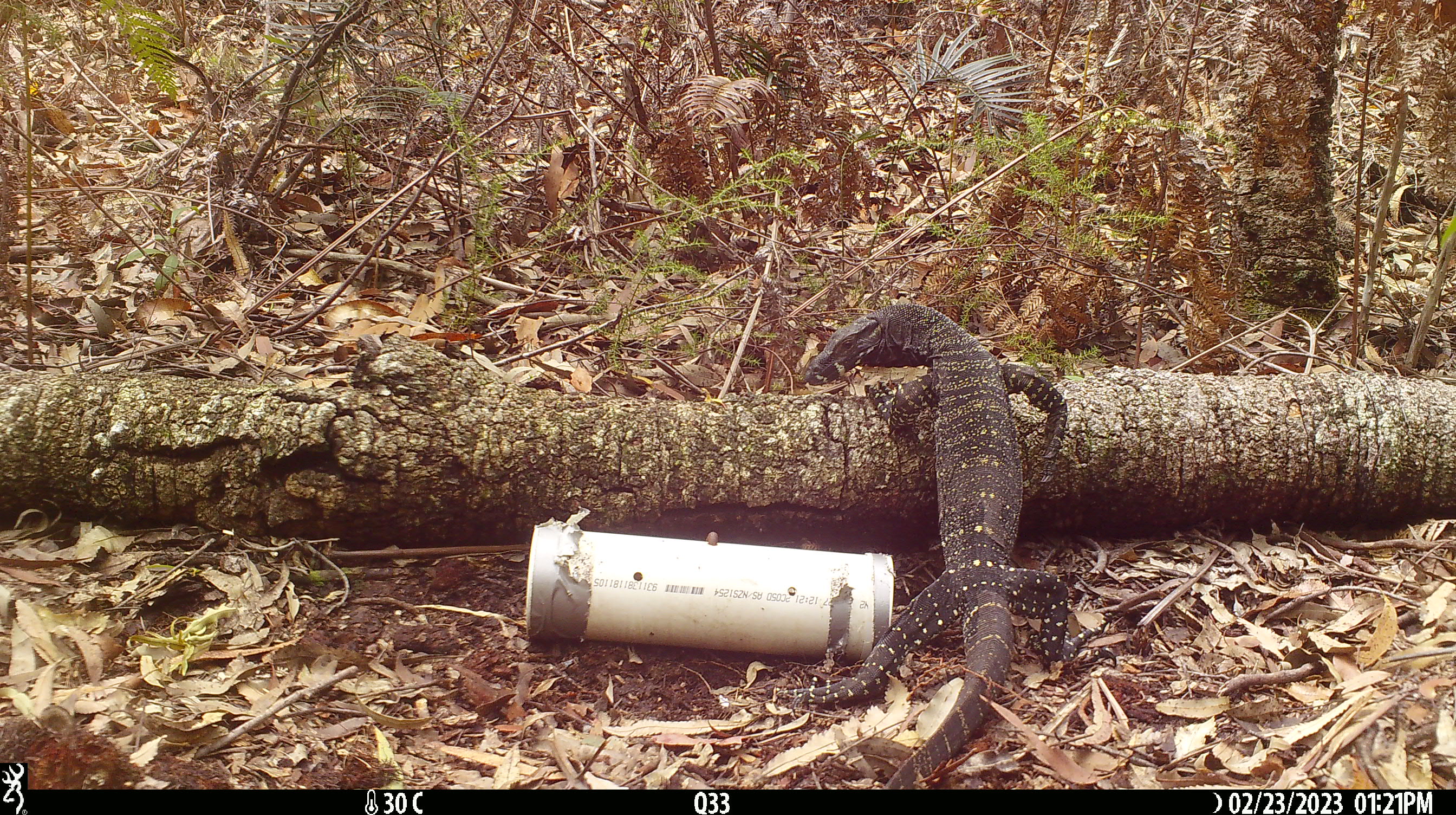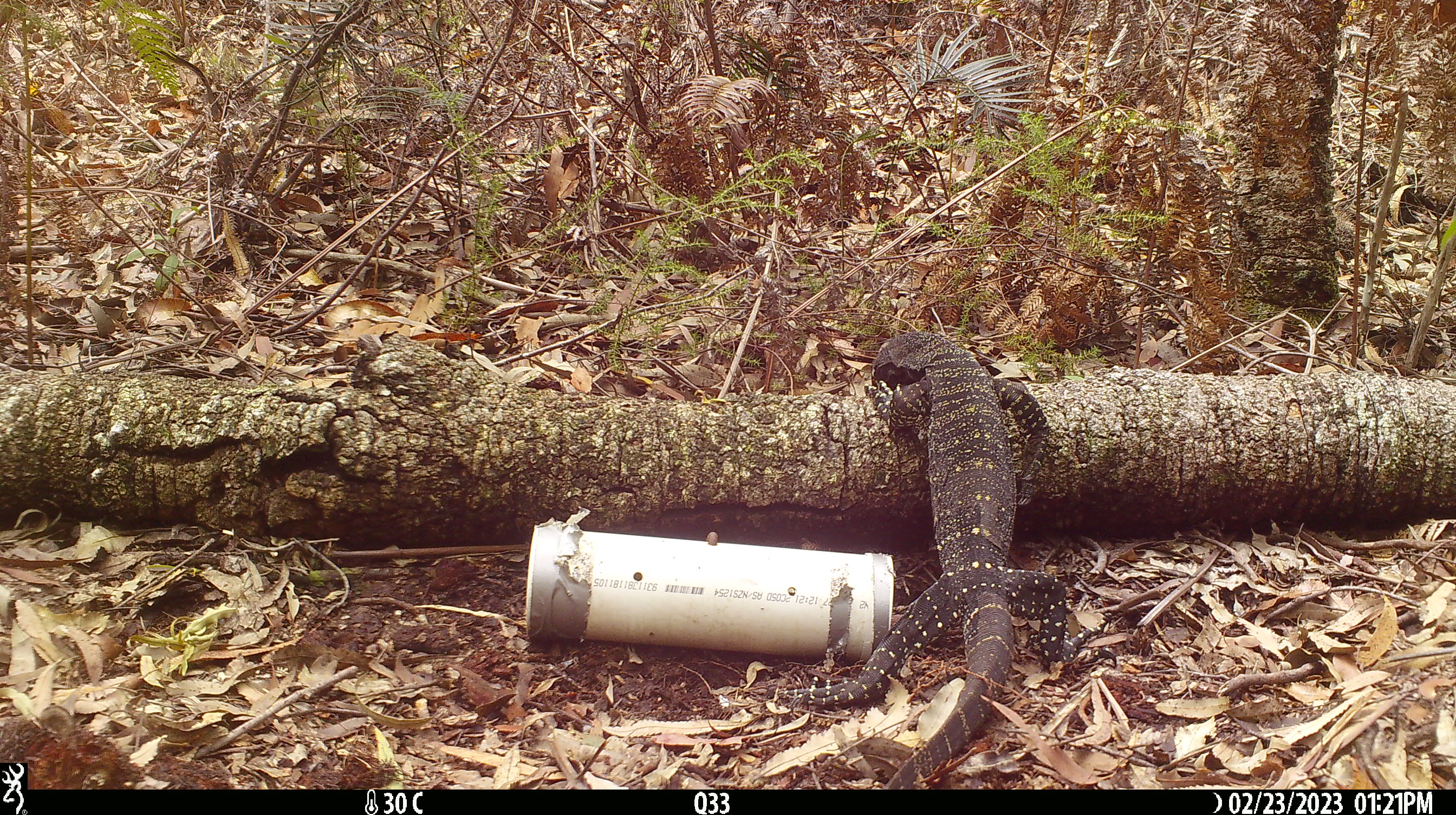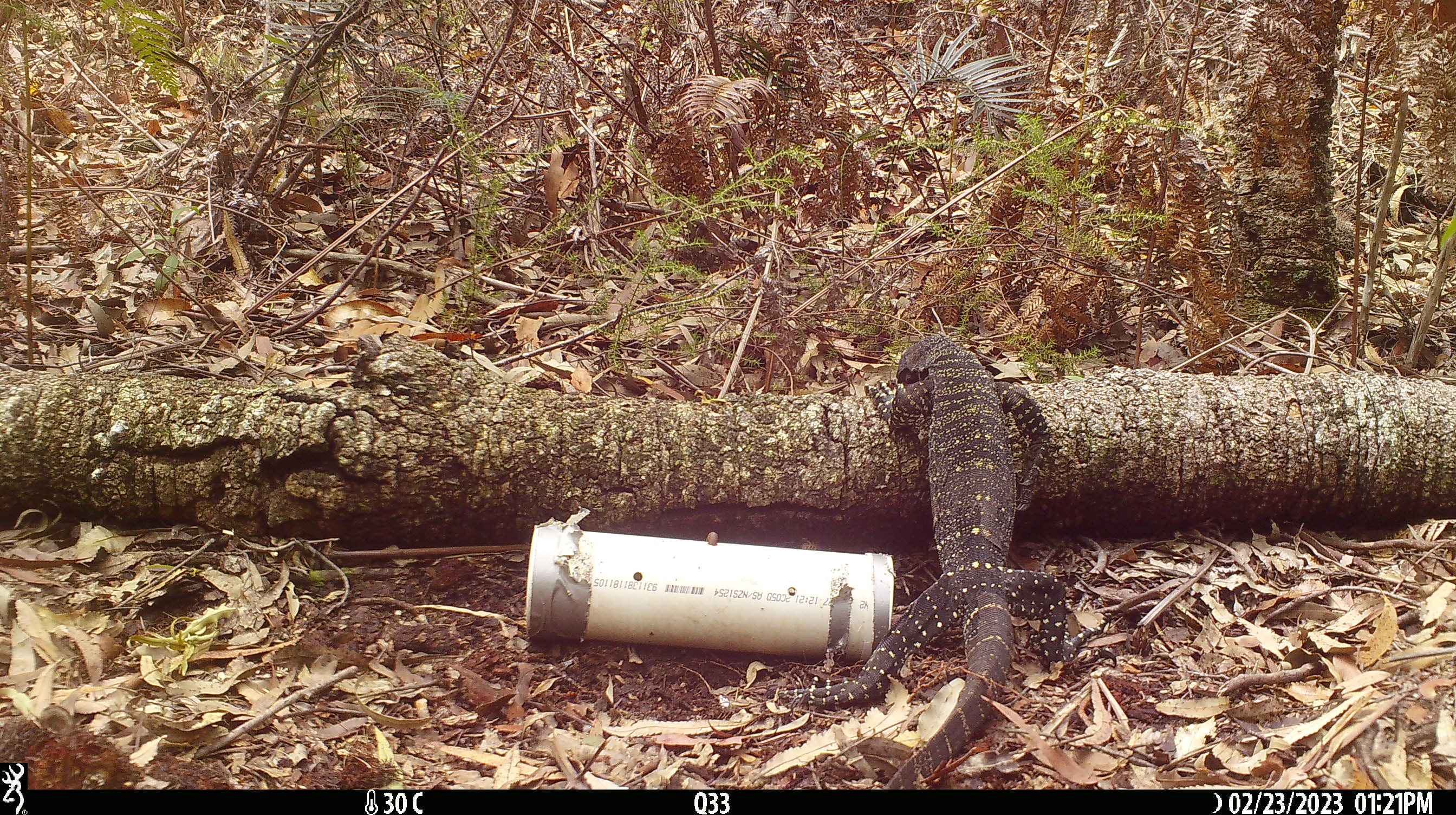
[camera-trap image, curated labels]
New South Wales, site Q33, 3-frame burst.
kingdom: Animalia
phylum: Chordata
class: Reptilia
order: Squamata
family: Varanidae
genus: Varanus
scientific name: Varanus varius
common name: lace monitor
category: goanna